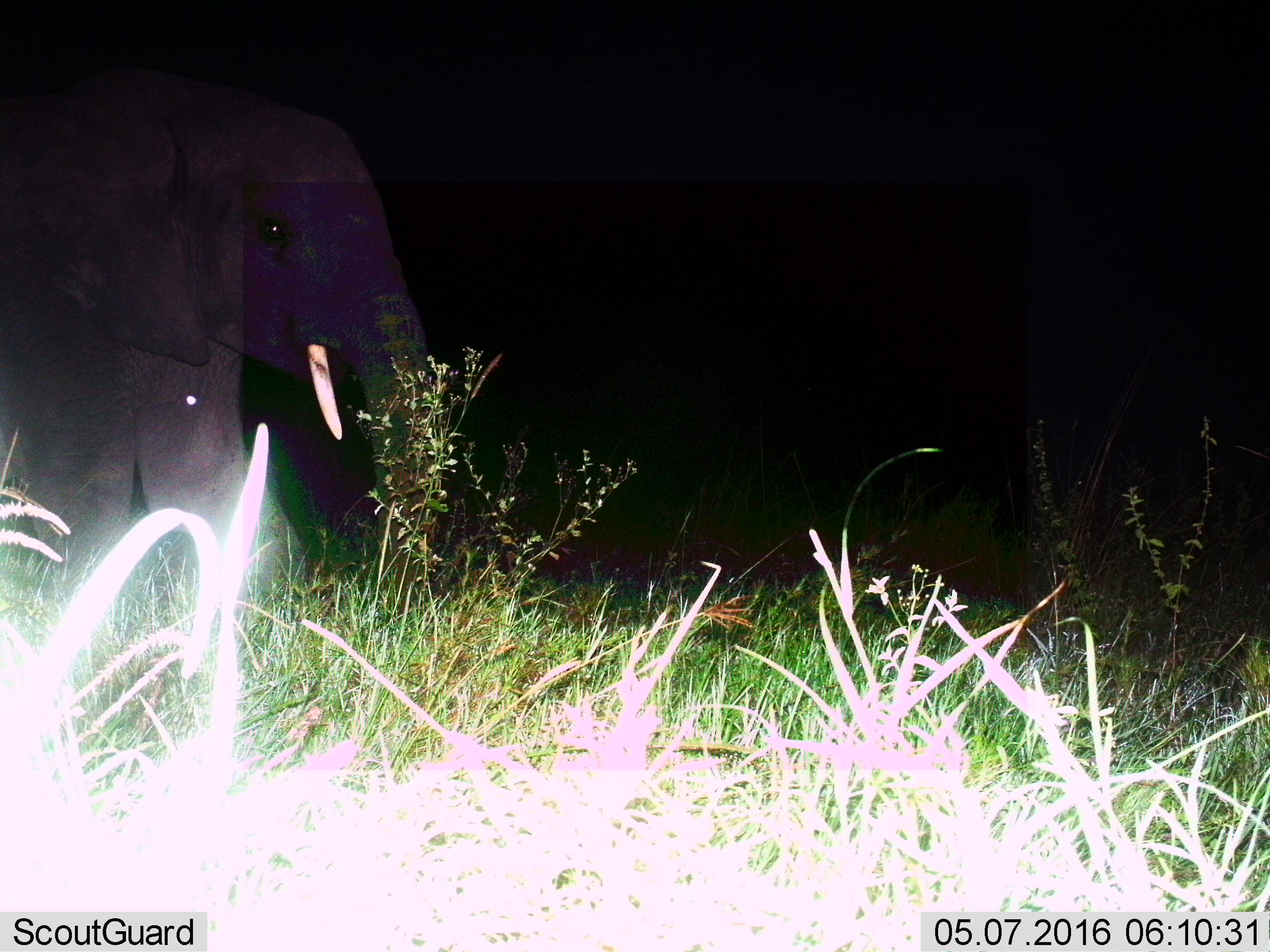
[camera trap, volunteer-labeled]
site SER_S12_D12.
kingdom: Animalia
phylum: Chordata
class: Mammalia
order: Proboscidea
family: Elephantidae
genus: Loxodonta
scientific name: Loxodonta africana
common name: african bush elephant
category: elephant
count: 1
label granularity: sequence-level